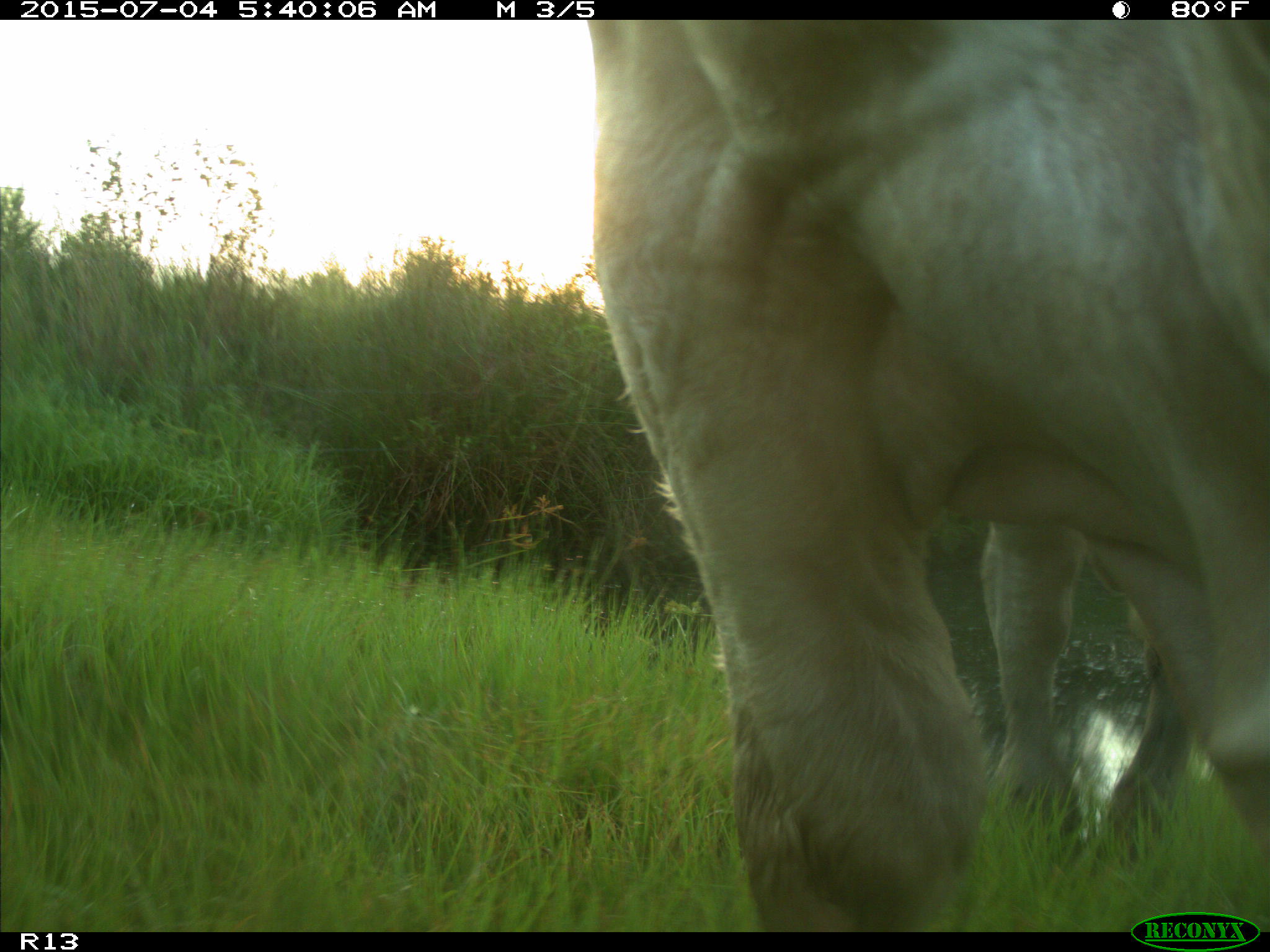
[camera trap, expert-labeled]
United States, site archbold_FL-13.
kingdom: Animalia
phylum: Chordata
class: Mammalia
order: Artiodactyla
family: Bovidae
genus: Bos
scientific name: Bos taurus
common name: domestic cow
Bos taurus (domestic cow).